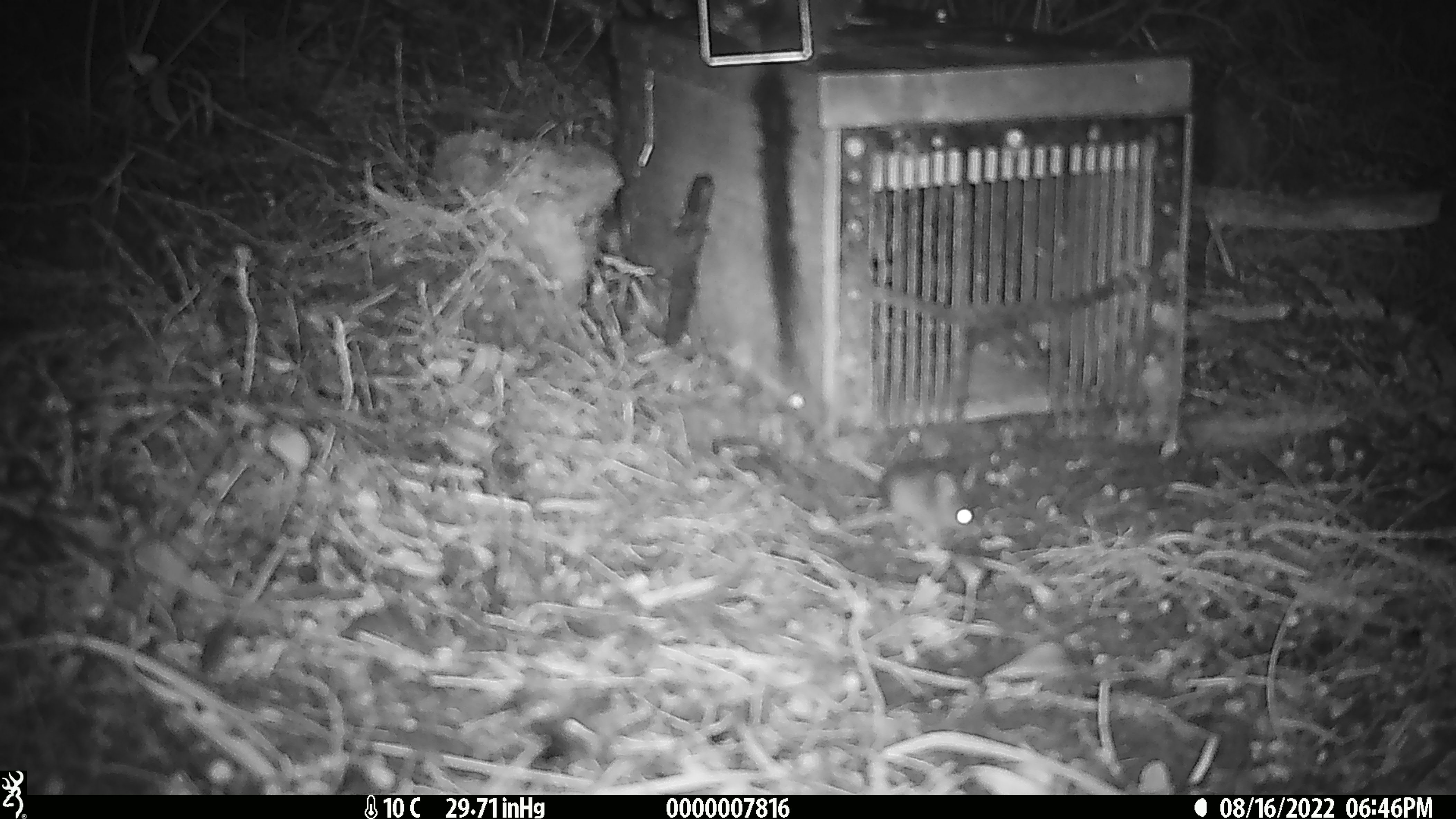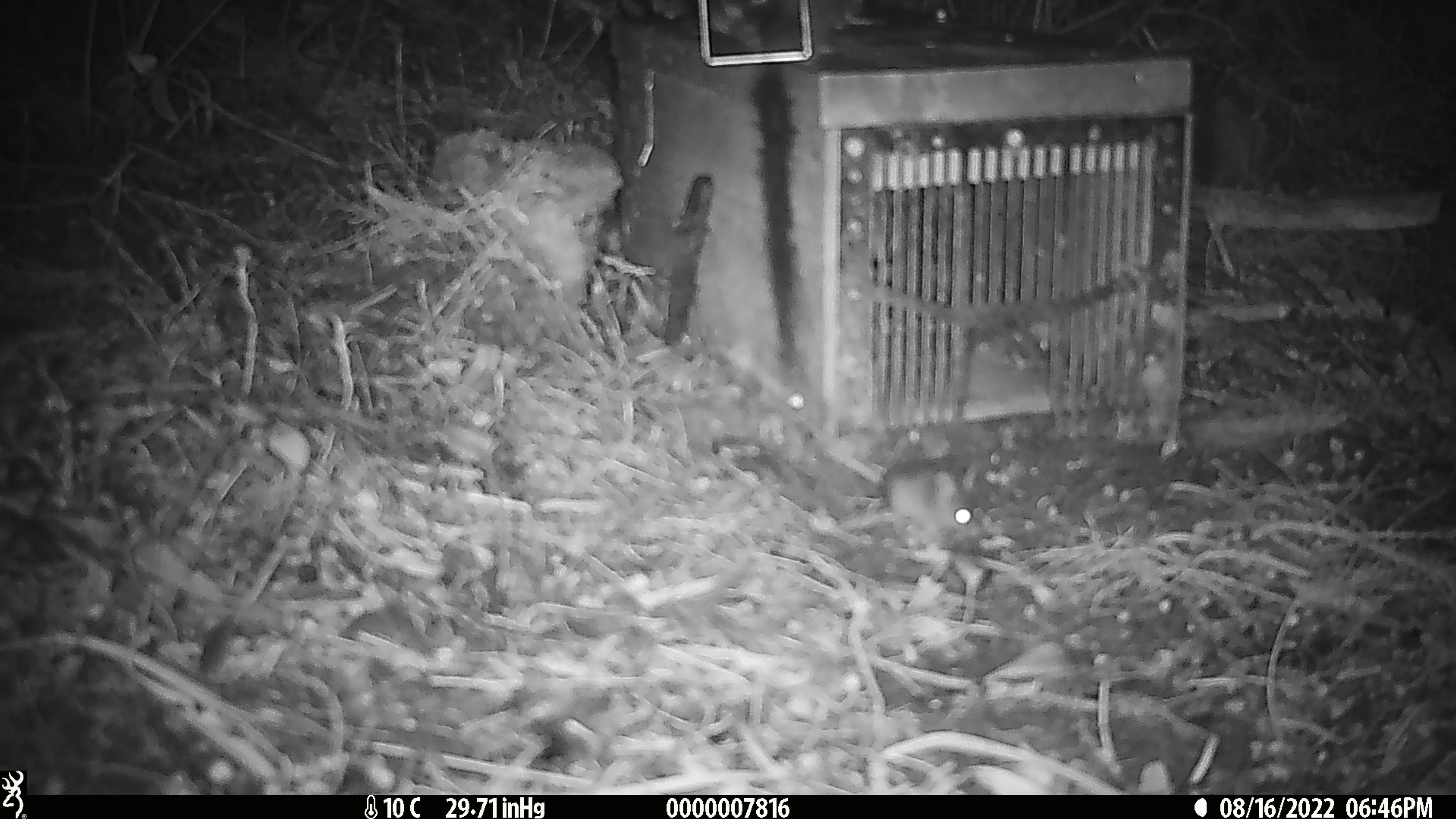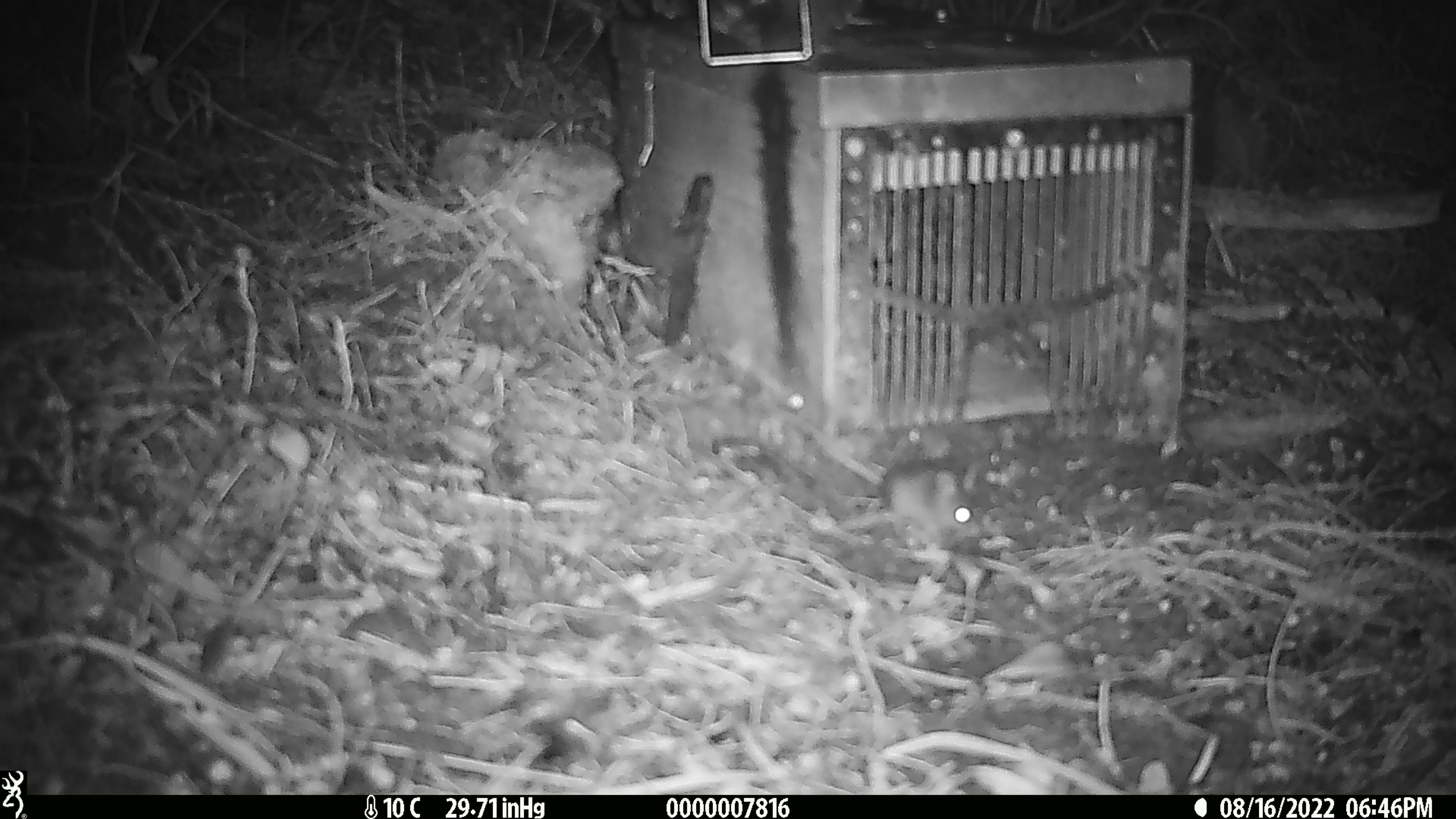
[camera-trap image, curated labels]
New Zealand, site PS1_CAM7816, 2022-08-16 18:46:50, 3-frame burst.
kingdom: Animalia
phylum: Chordata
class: Mammalia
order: Rodentia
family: Muridae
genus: Mus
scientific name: Mus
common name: mouse